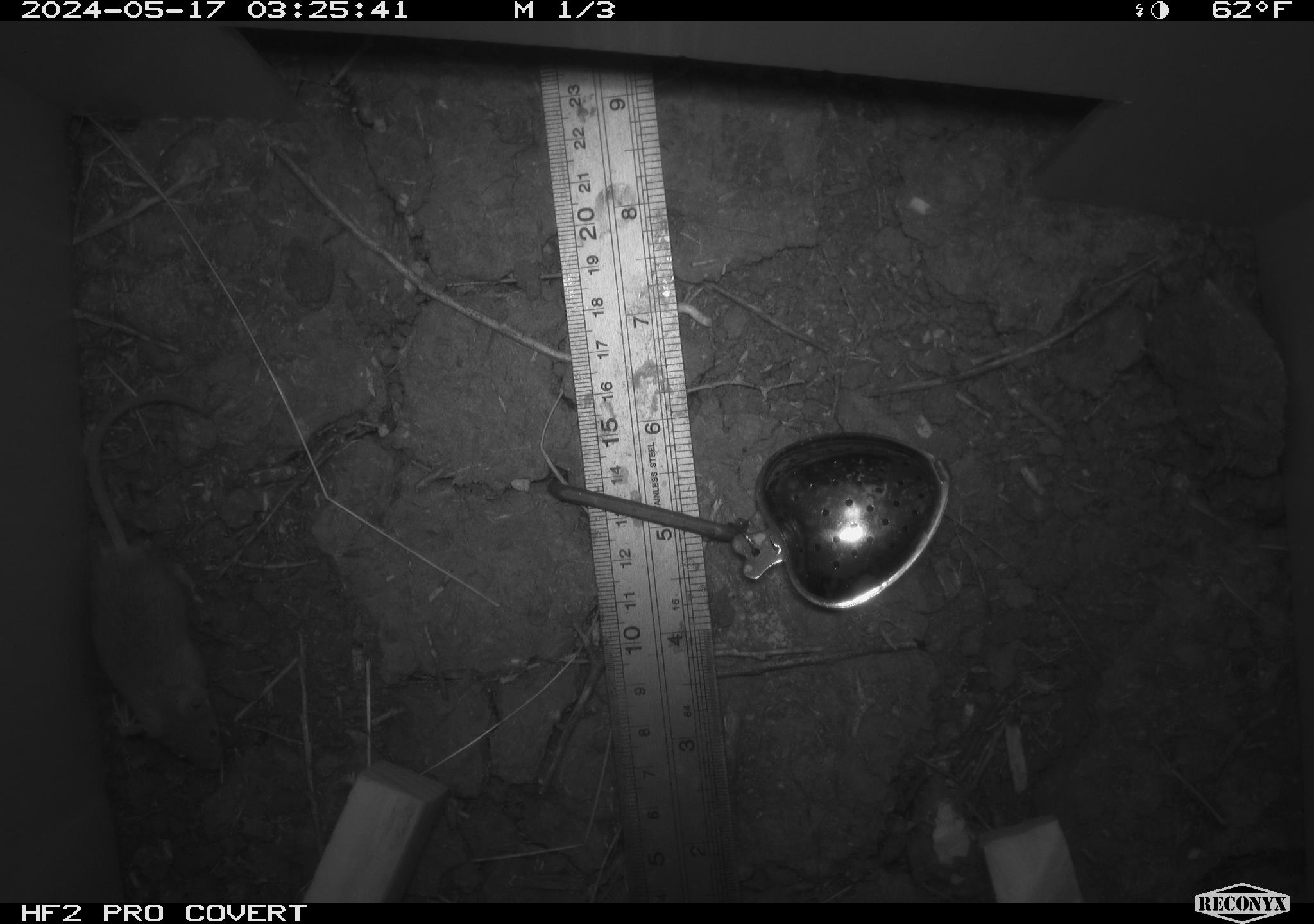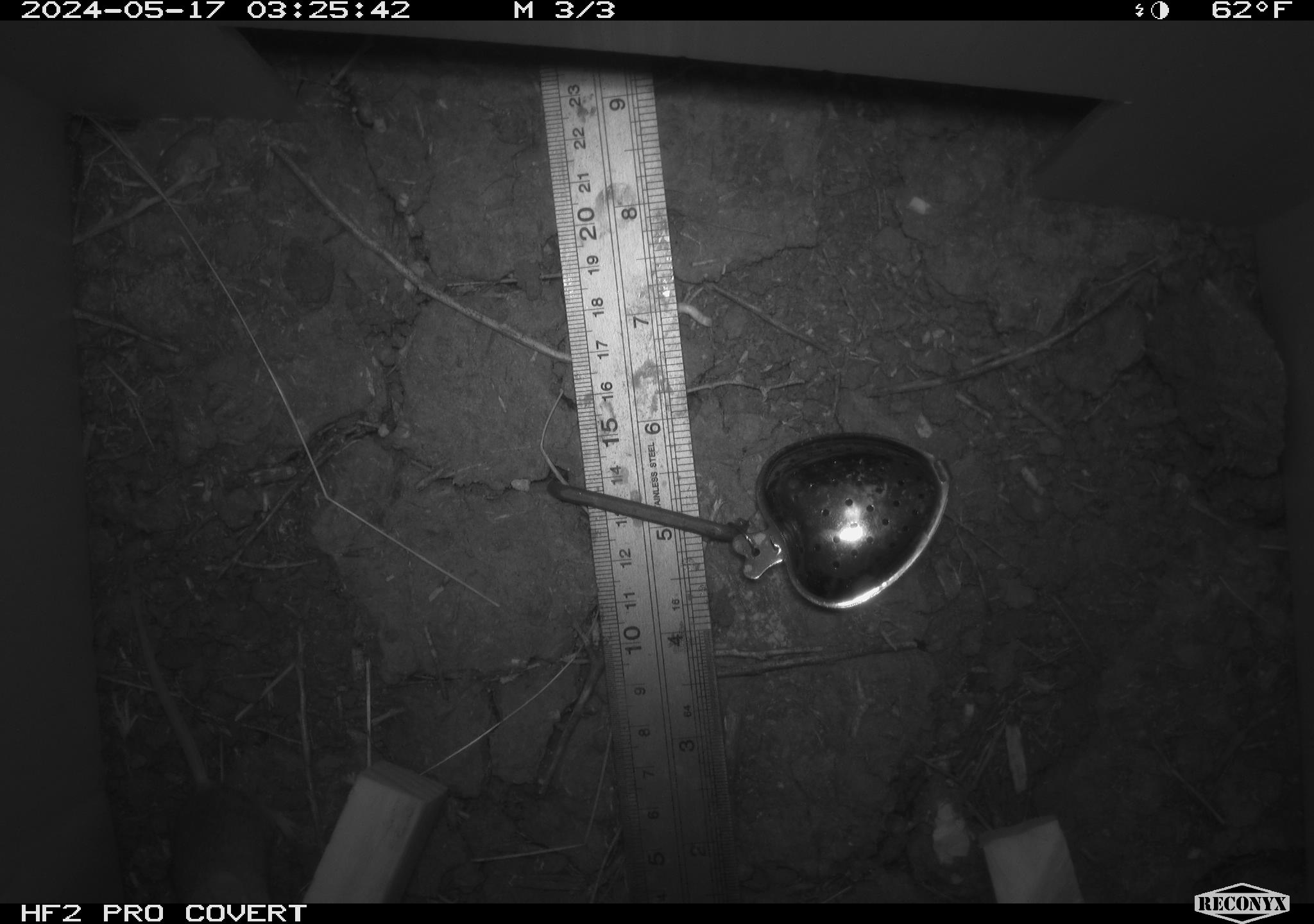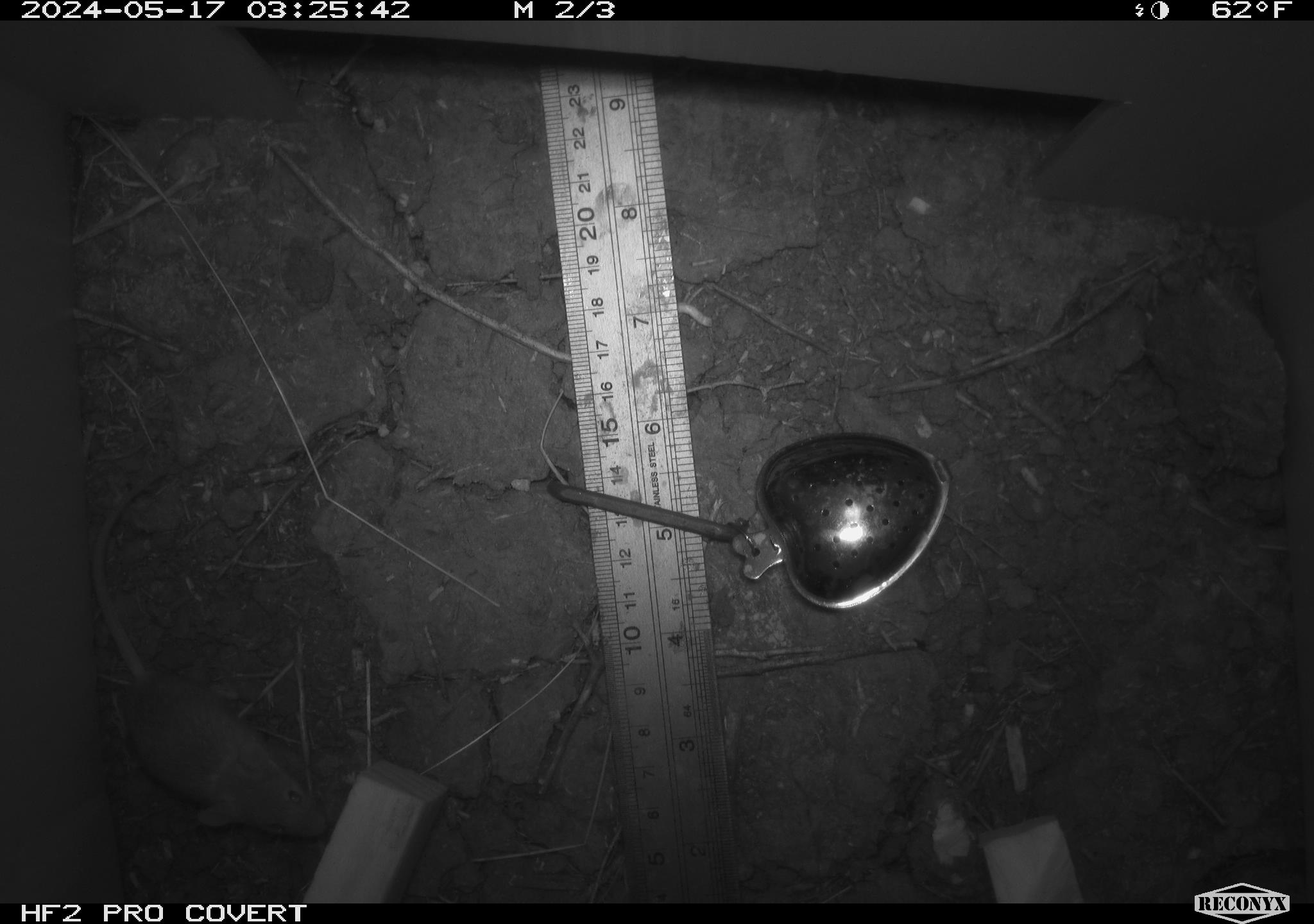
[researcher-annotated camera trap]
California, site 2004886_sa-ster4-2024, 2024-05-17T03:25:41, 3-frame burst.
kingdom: Animalia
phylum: Chordata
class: Mammalia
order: Rodentia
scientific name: Rodentia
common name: mouse species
Mouse species (Rodentia).